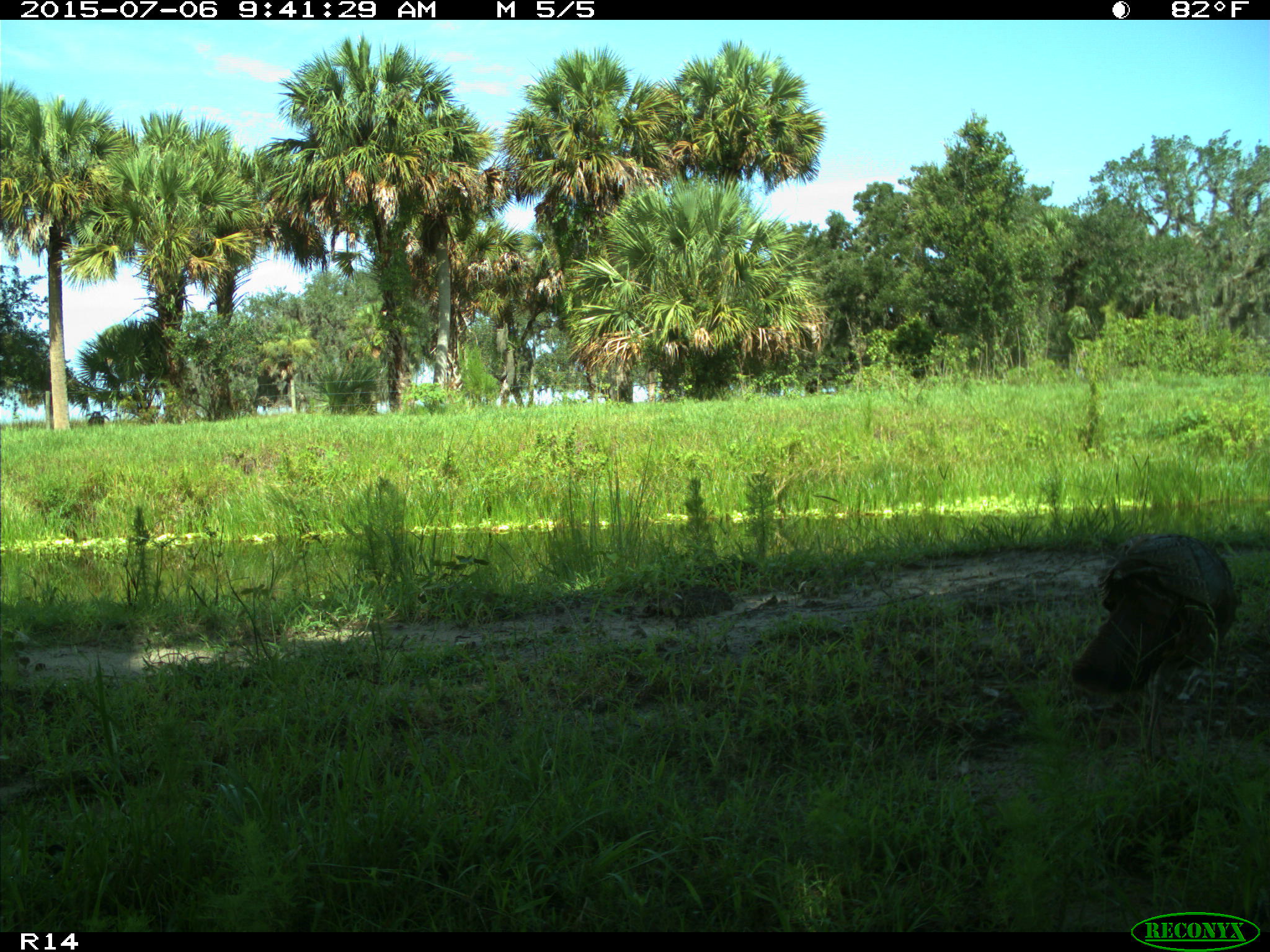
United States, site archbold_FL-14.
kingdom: Animalia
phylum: Chordata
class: Aves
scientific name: Aves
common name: birds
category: unidentified bird